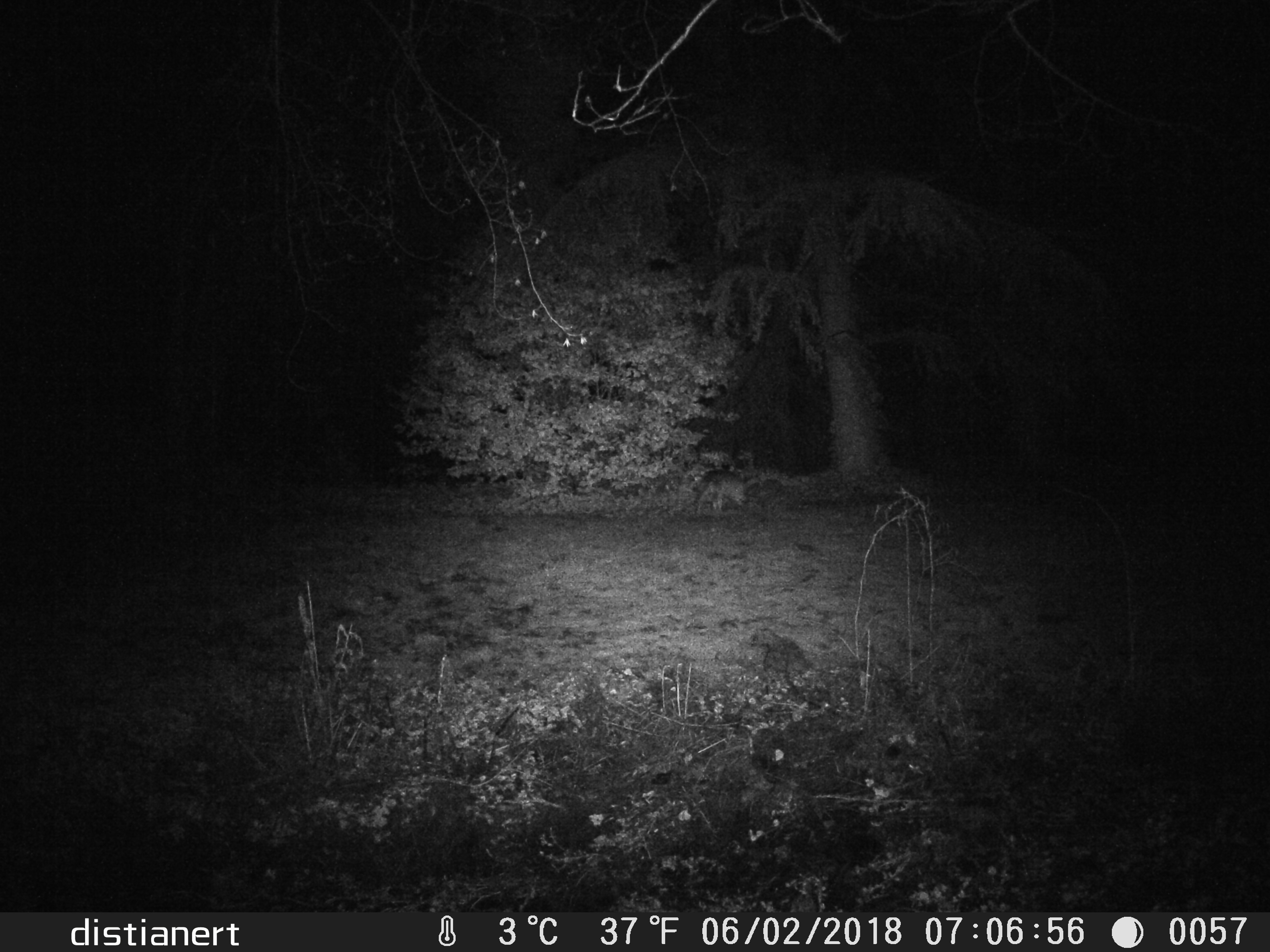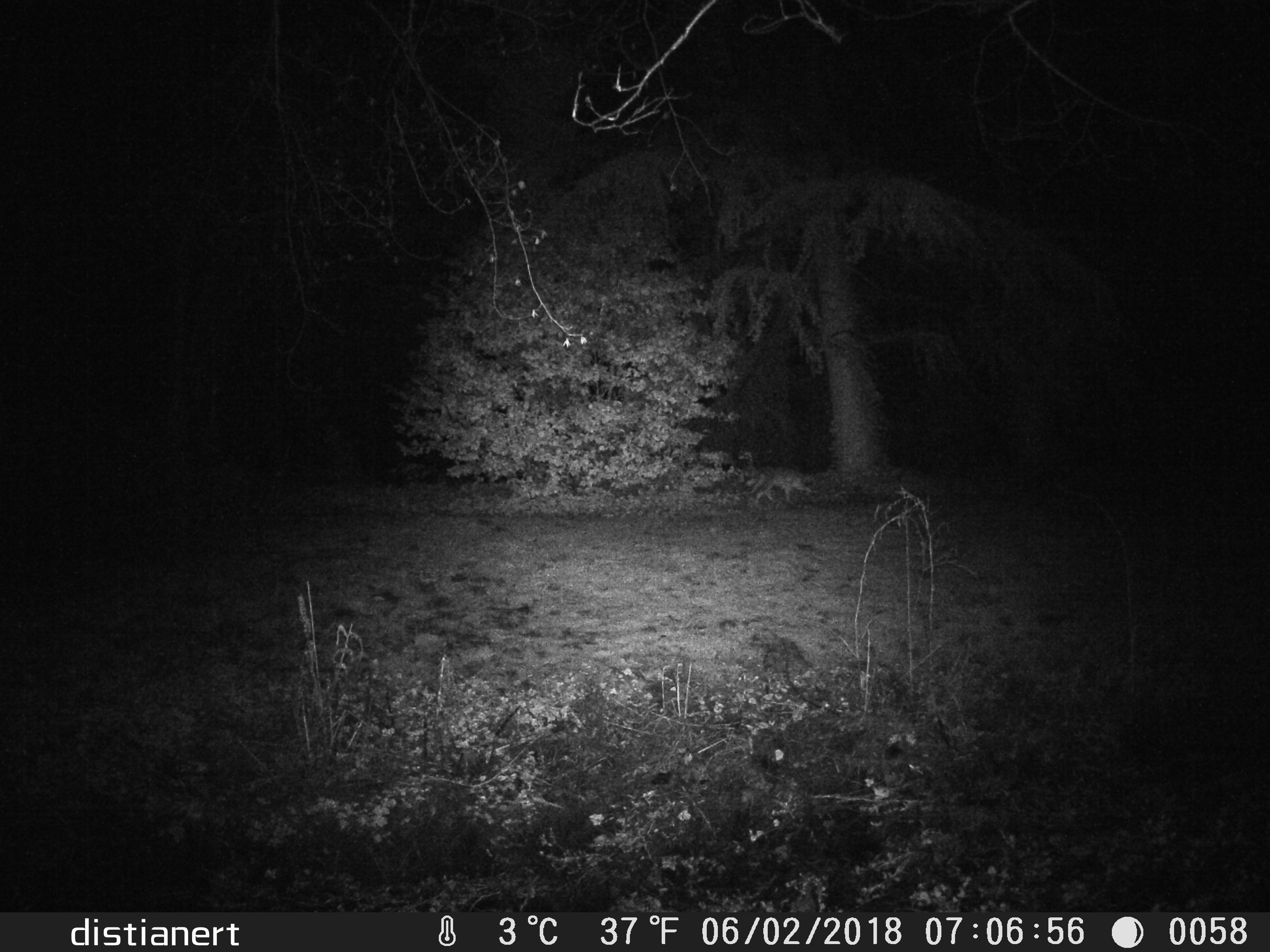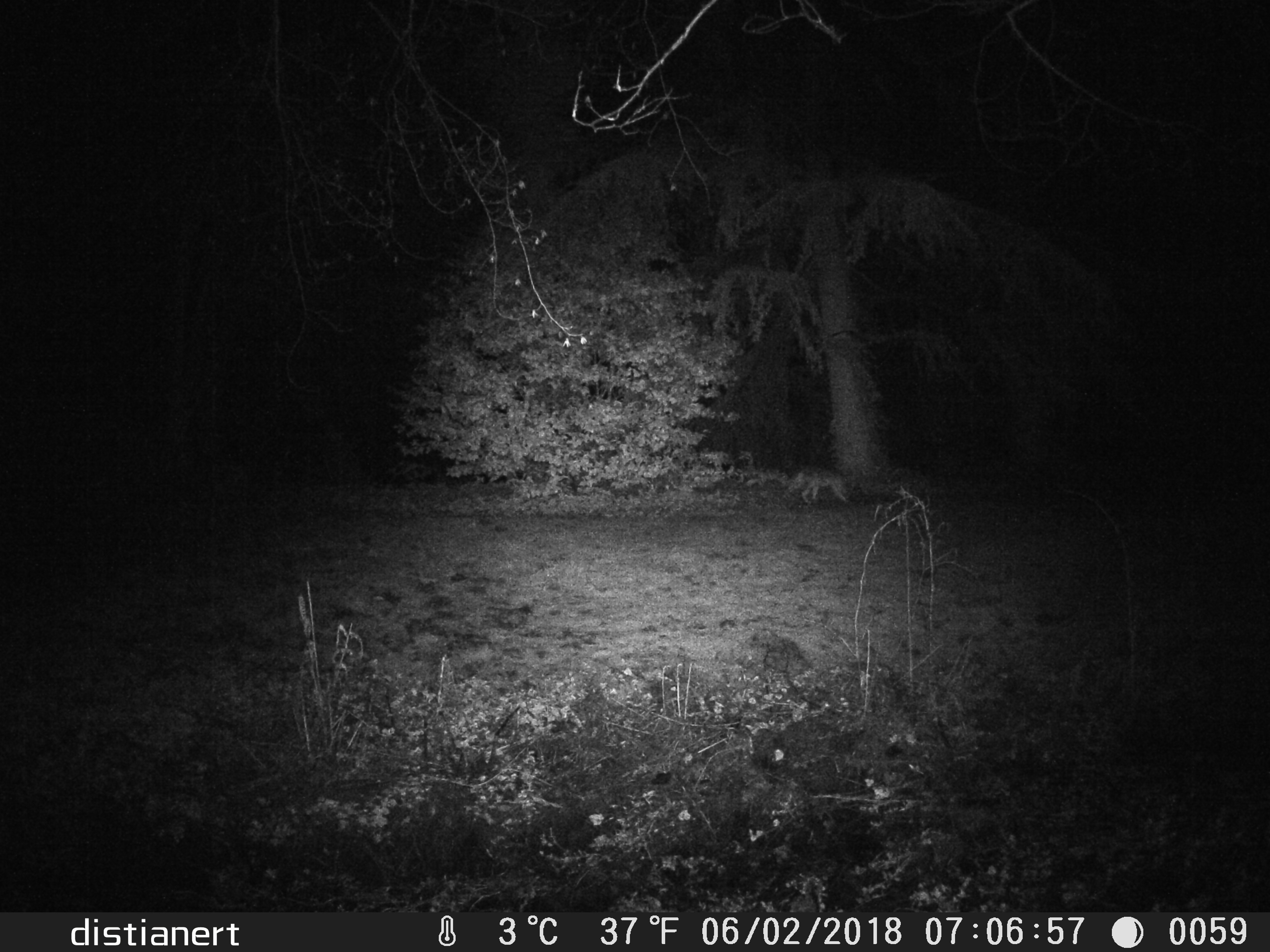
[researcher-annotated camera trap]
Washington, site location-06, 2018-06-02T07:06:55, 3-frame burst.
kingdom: Animalia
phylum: Chordata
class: Mammalia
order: Carnivora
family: Canidae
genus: Canis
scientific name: Canis latrans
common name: coyote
Coyote (Canis latrans).